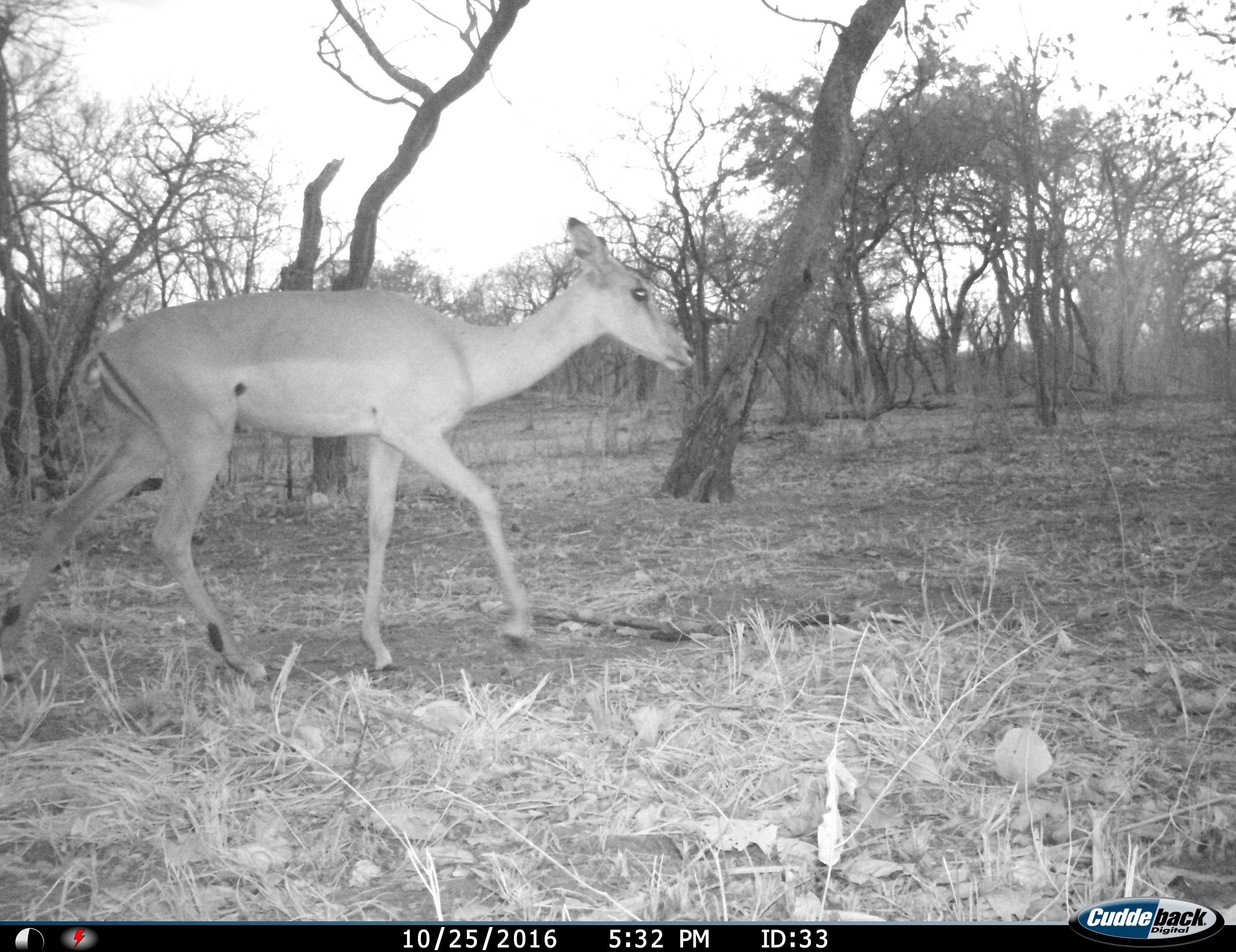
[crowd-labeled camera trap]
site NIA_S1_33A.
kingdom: Animalia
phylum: Chordata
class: Mammalia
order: Artiodactyla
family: Bovidae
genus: Aepyceros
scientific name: Aepyceros melampus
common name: impala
Impala (Aepyceros melampus), count 1. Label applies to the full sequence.